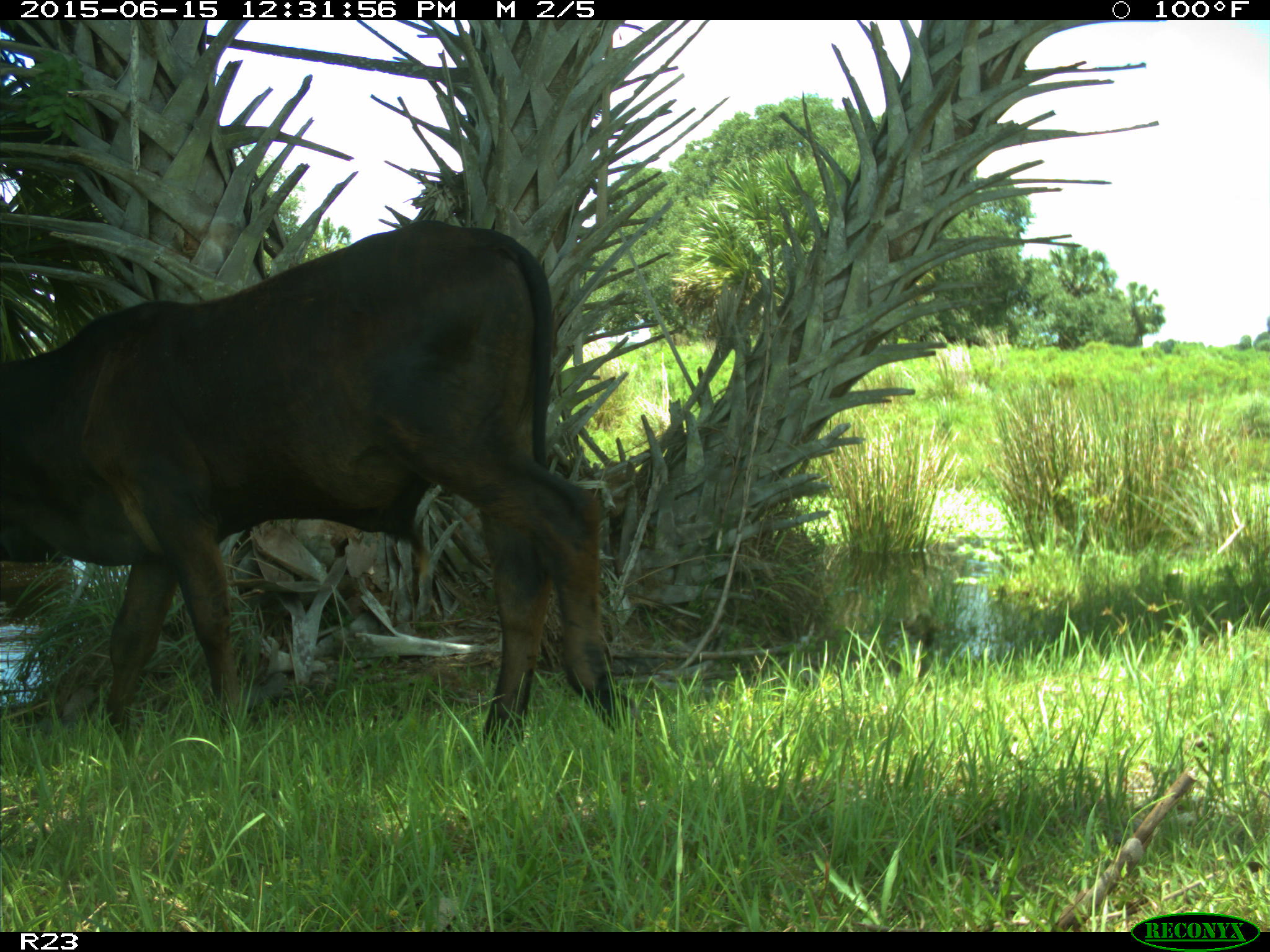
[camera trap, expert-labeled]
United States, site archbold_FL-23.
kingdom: Animalia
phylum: Chordata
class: Mammalia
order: Artiodactyla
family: Bovidae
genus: Bos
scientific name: Bos taurus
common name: domestic cow